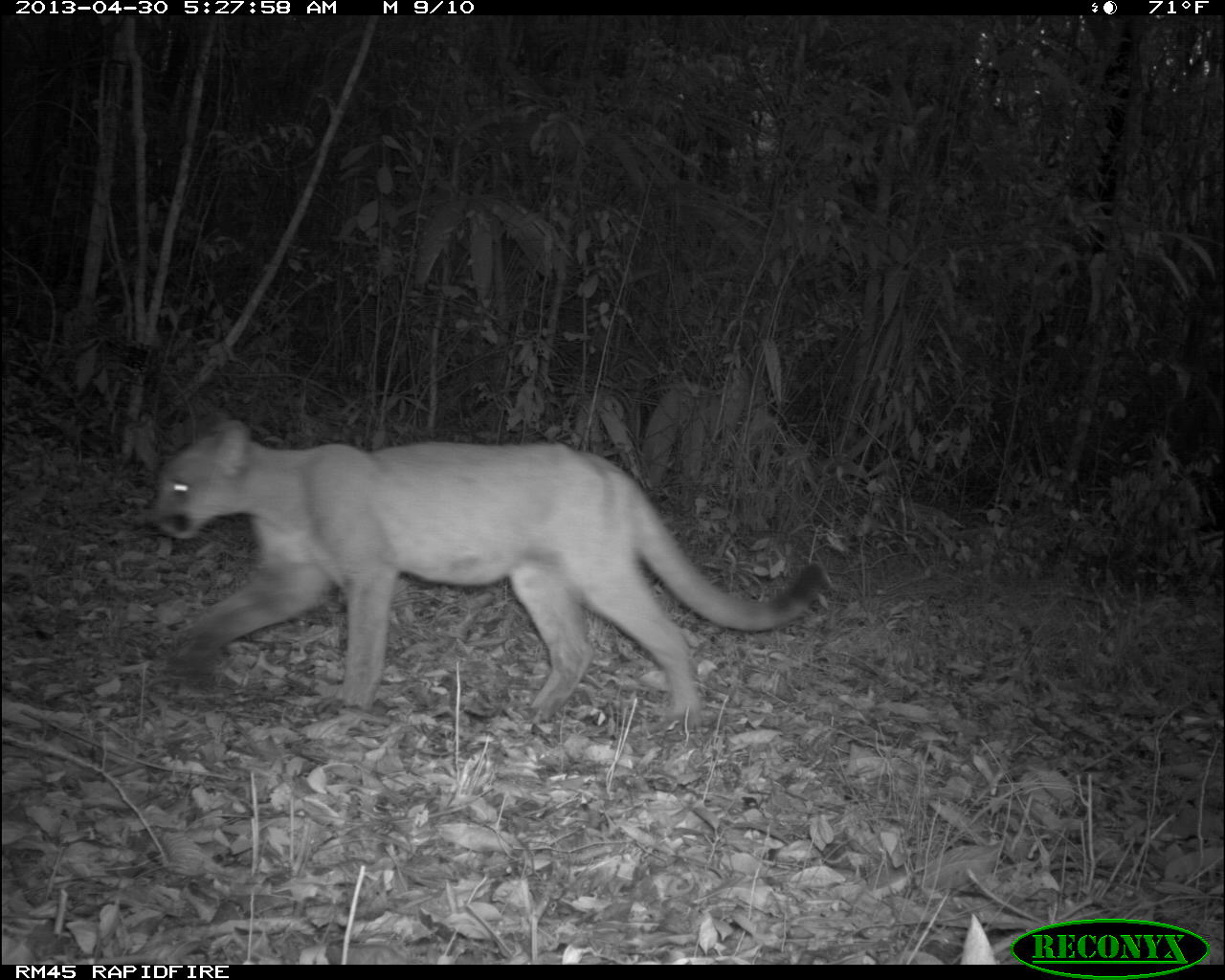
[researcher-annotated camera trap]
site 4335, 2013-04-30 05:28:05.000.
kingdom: Animalia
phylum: Chordata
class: Mammalia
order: Carnivora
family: Felidae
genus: Puma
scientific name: Puma concolor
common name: mountain lion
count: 1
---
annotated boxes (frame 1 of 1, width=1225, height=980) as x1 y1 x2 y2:
puma concolor: 144 407 826 724